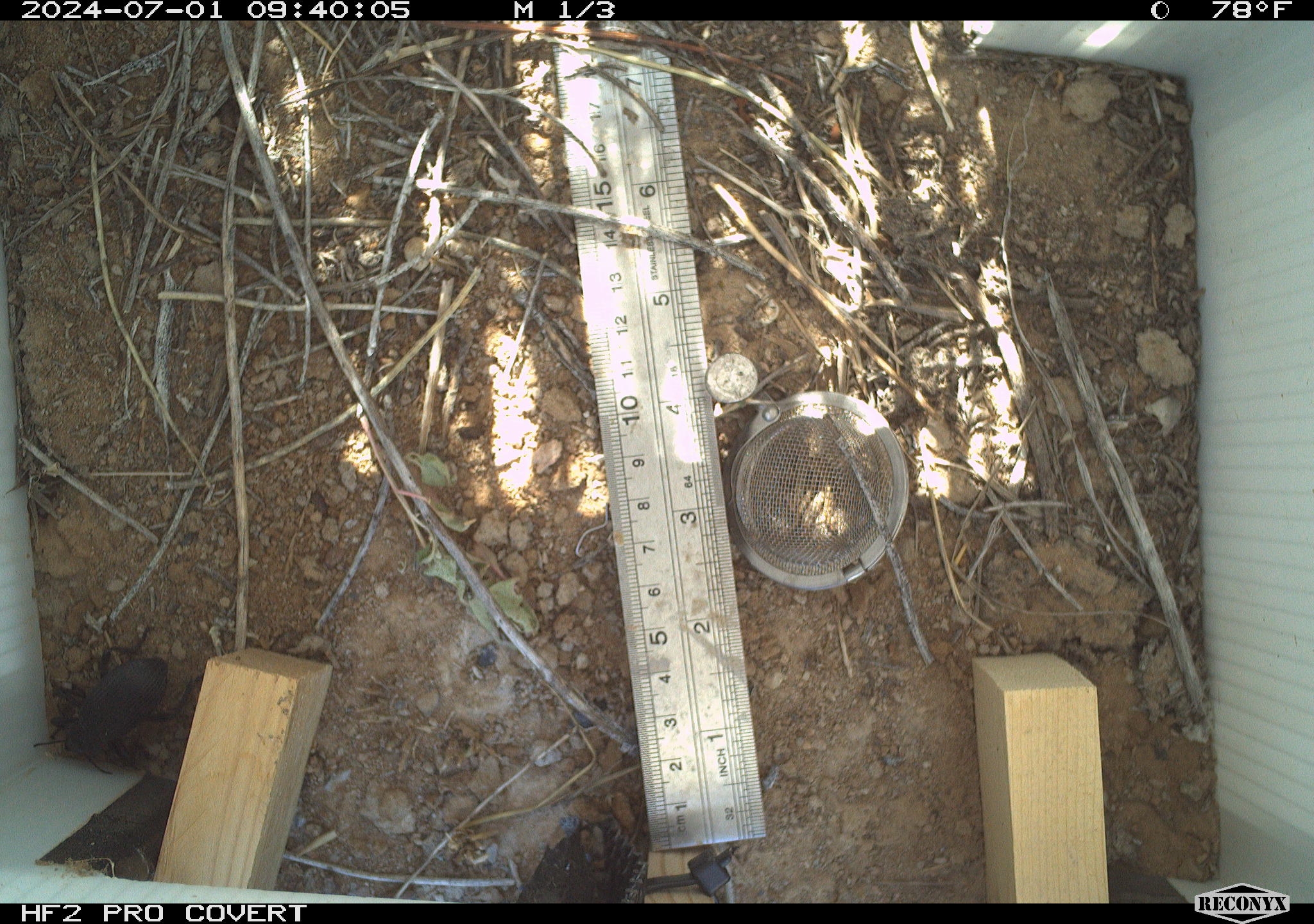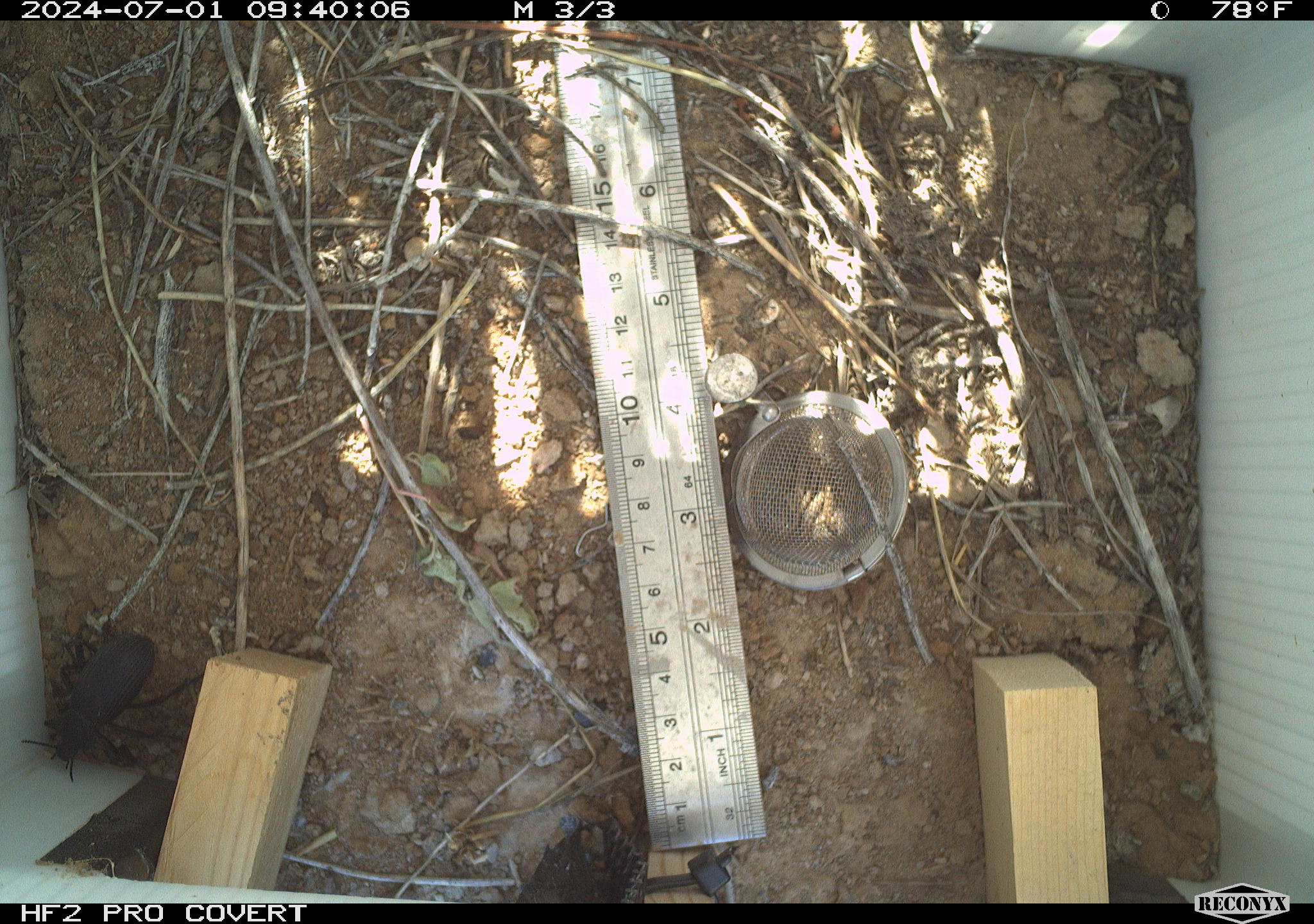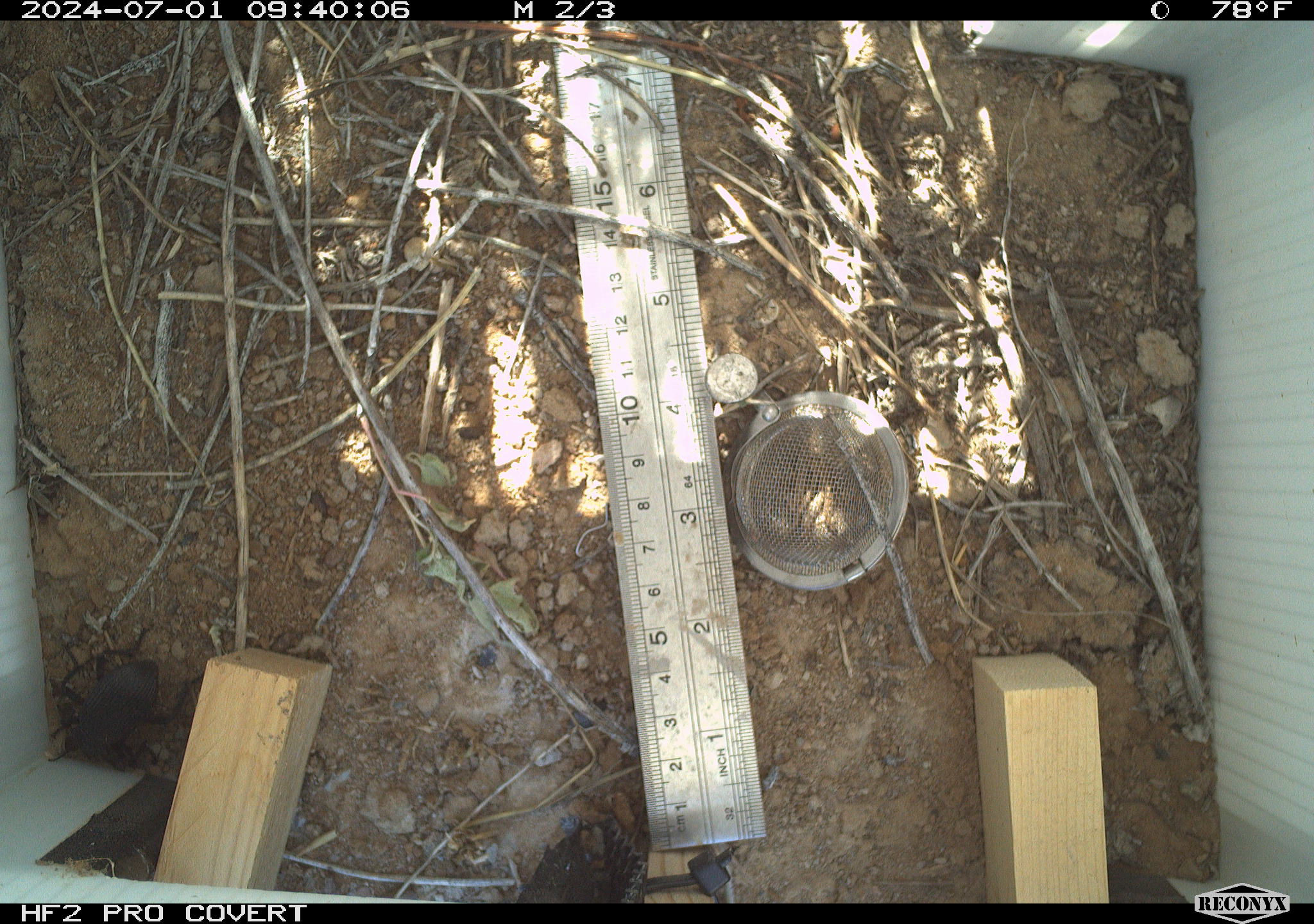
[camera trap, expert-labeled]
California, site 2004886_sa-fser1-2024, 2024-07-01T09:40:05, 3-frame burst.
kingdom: Animalia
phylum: Arthropoda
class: Insecta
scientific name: Insecta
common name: insect